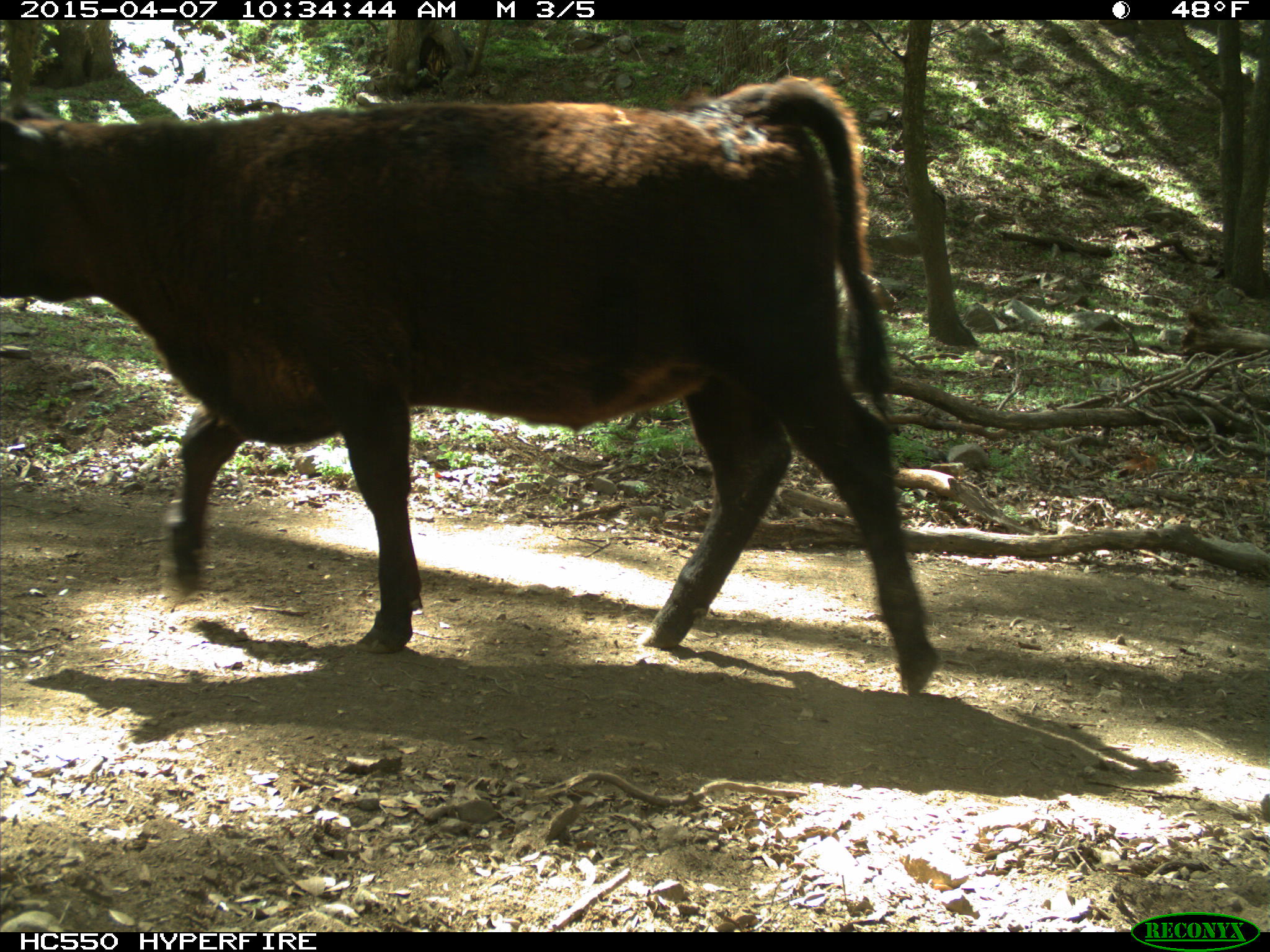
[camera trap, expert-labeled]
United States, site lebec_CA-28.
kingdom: Animalia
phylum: Chordata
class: Mammalia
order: Artiodactyla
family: Bovidae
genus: Bos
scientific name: Bos taurus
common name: domestic cow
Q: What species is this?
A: Bos taurus (domestic cow).